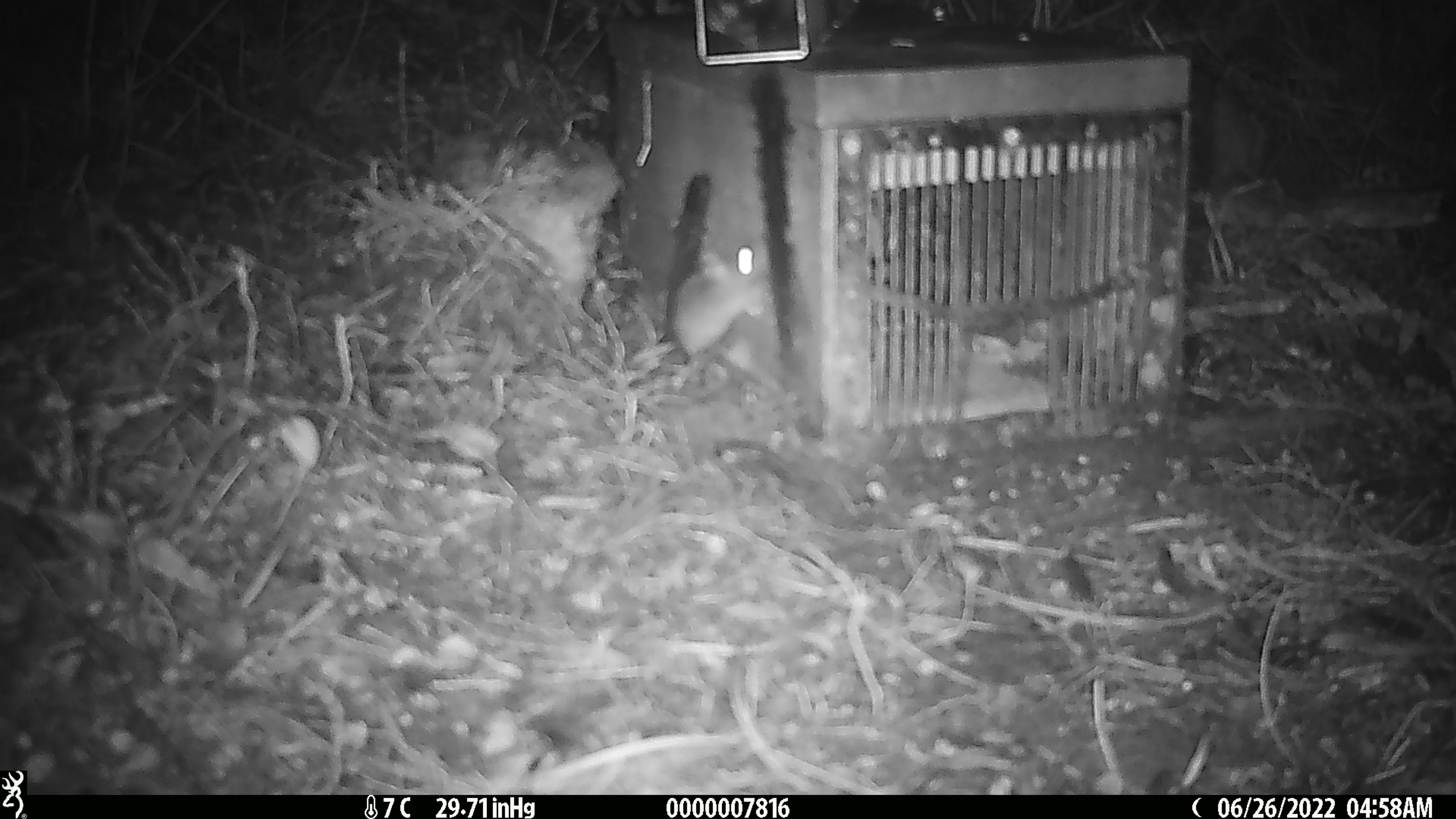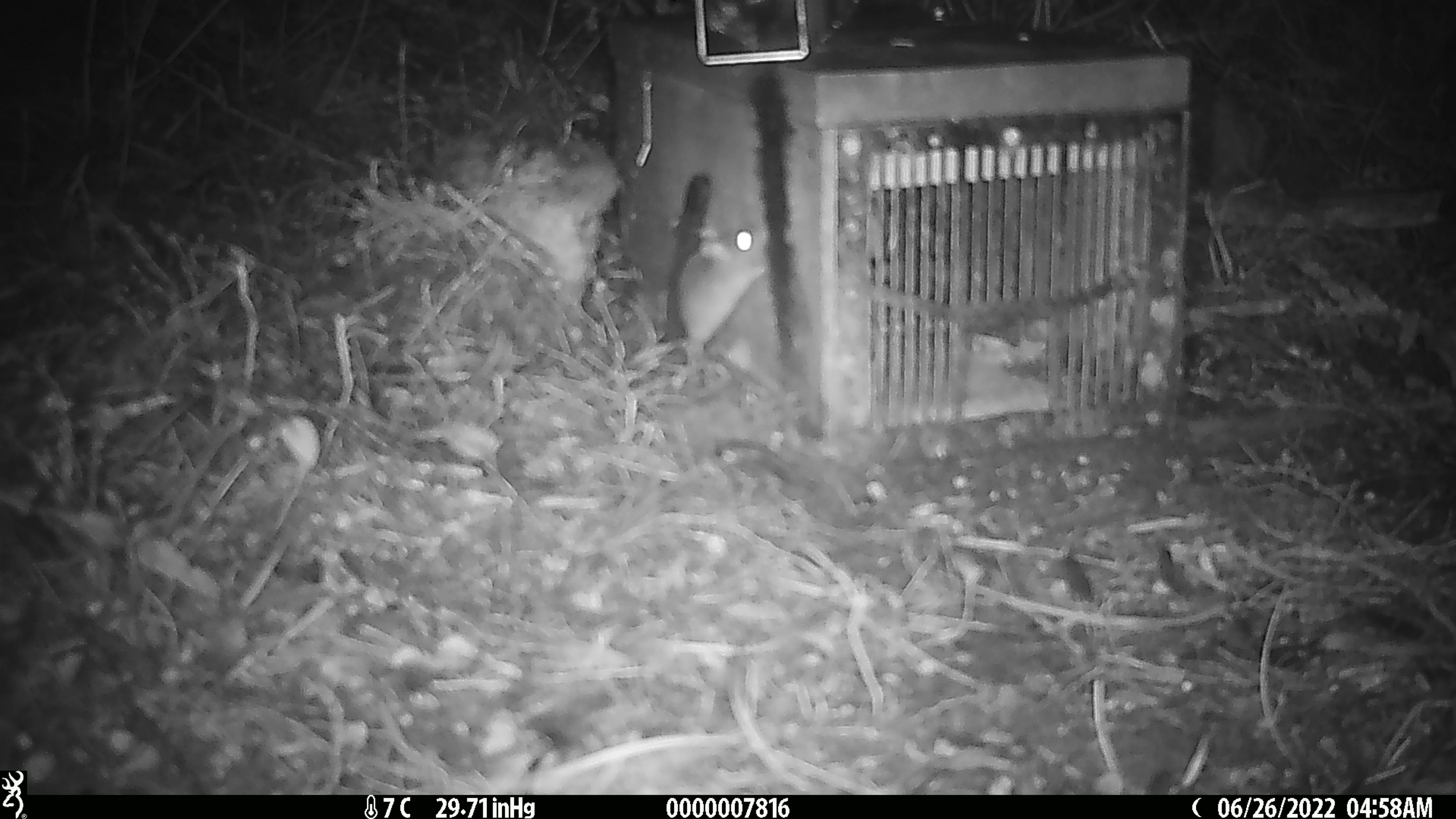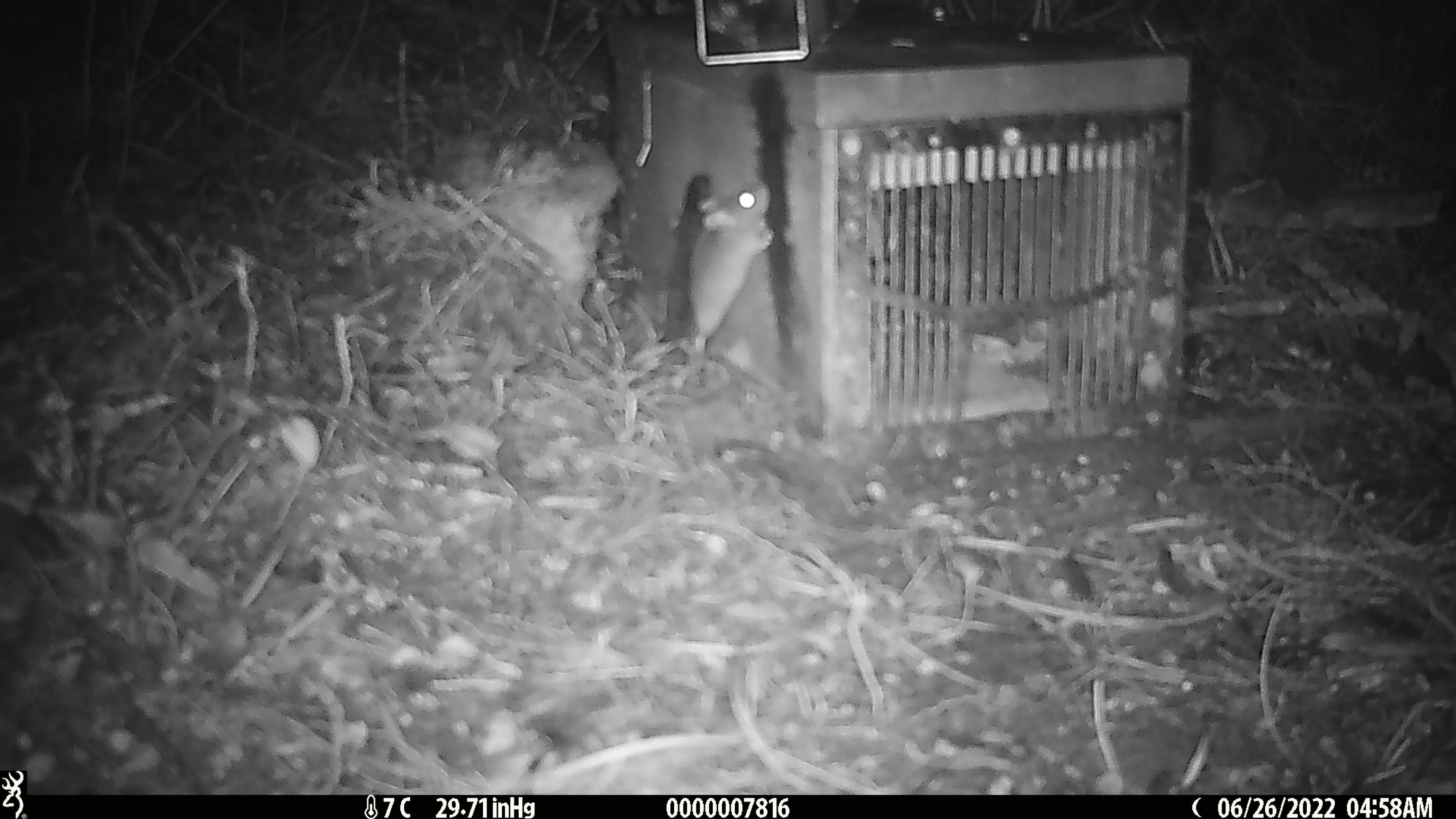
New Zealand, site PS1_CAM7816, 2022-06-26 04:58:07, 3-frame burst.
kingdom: Animalia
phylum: Chordata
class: Mammalia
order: Rodentia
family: Muridae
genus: Mus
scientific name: Mus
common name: mouse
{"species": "mouse (Mus)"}